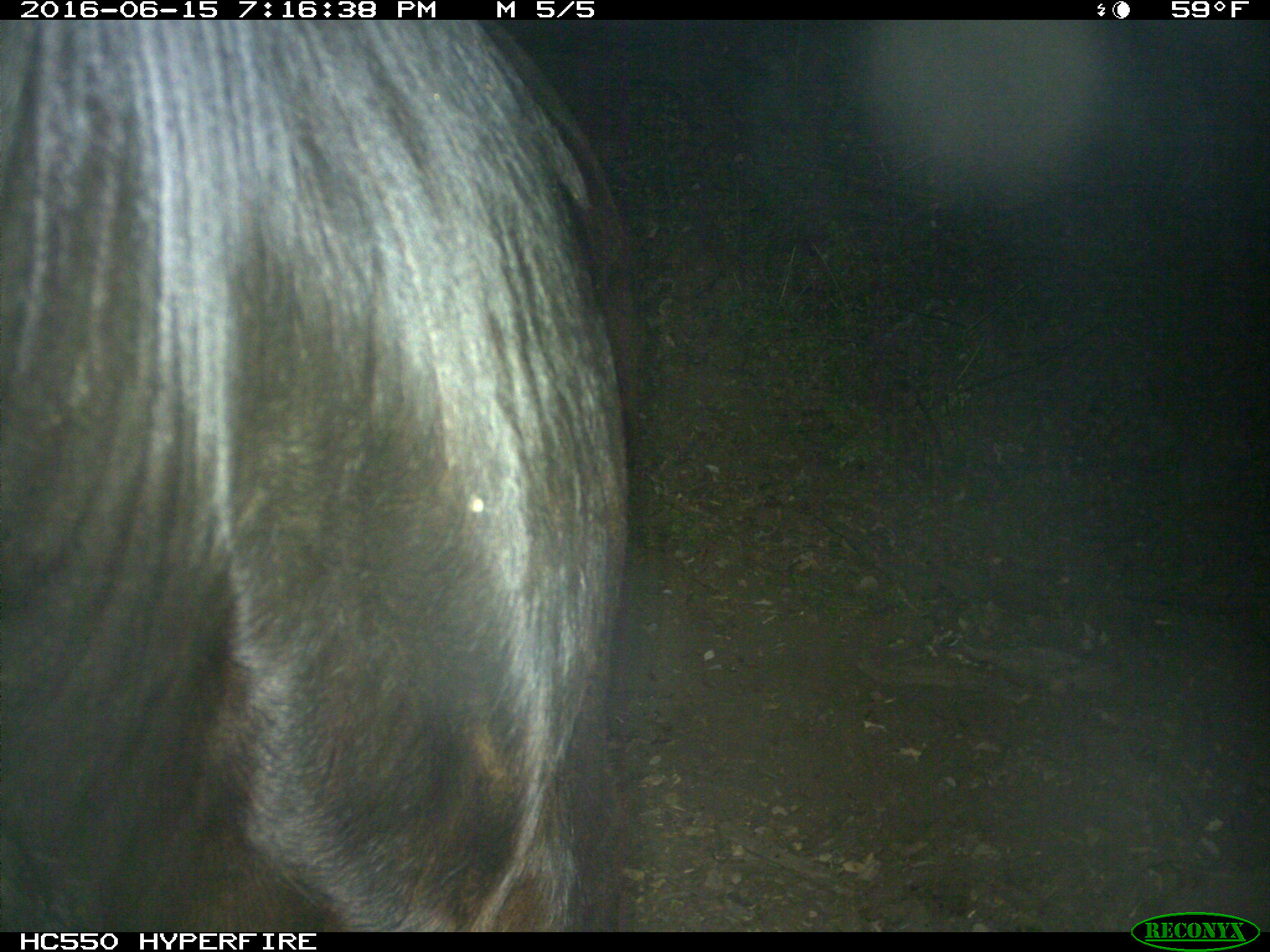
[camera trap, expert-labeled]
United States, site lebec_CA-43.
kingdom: Animalia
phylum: Chordata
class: Mammalia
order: Artiodactyla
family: Bovidae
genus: Bos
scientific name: Bos taurus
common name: domestic cow